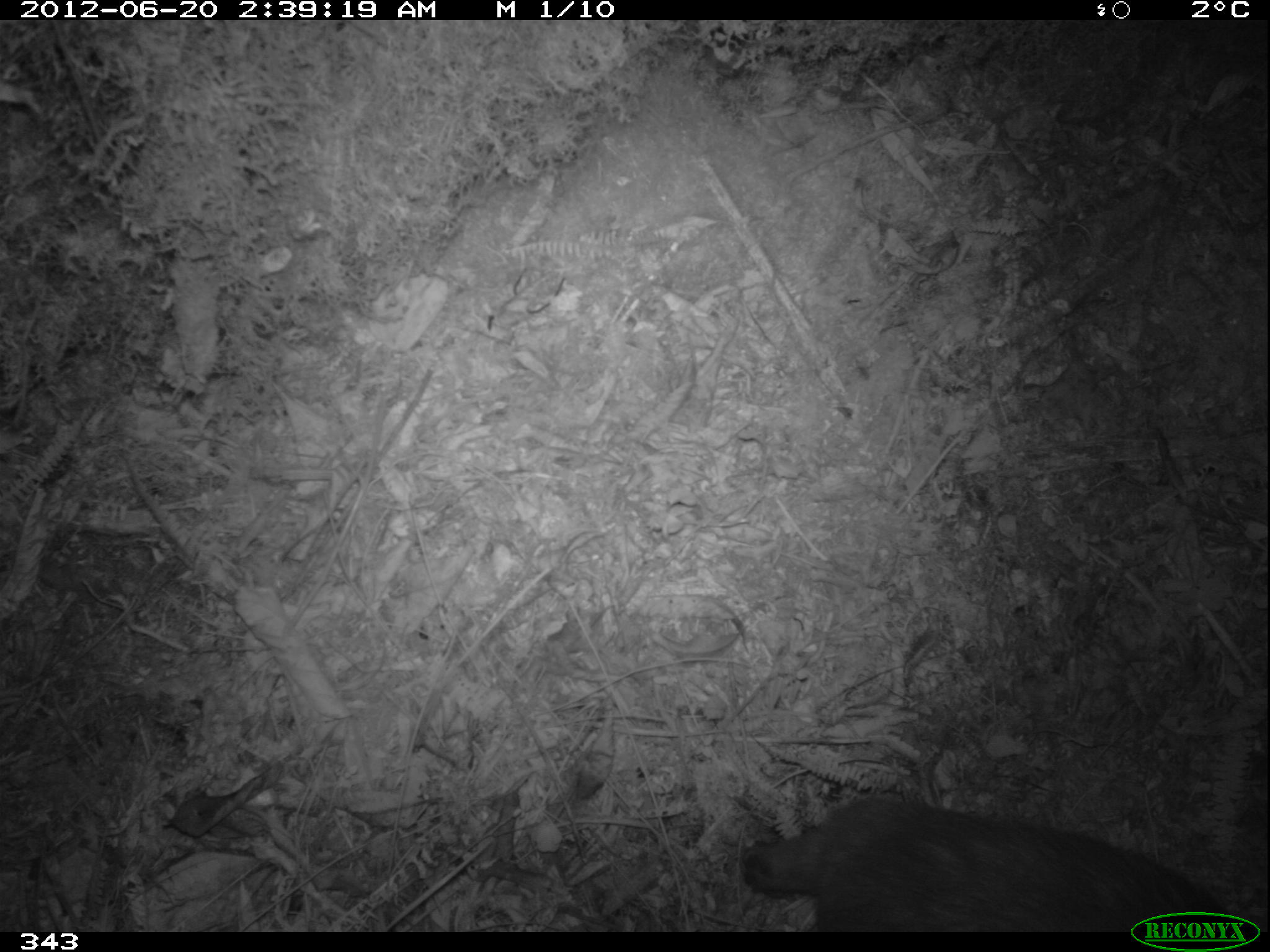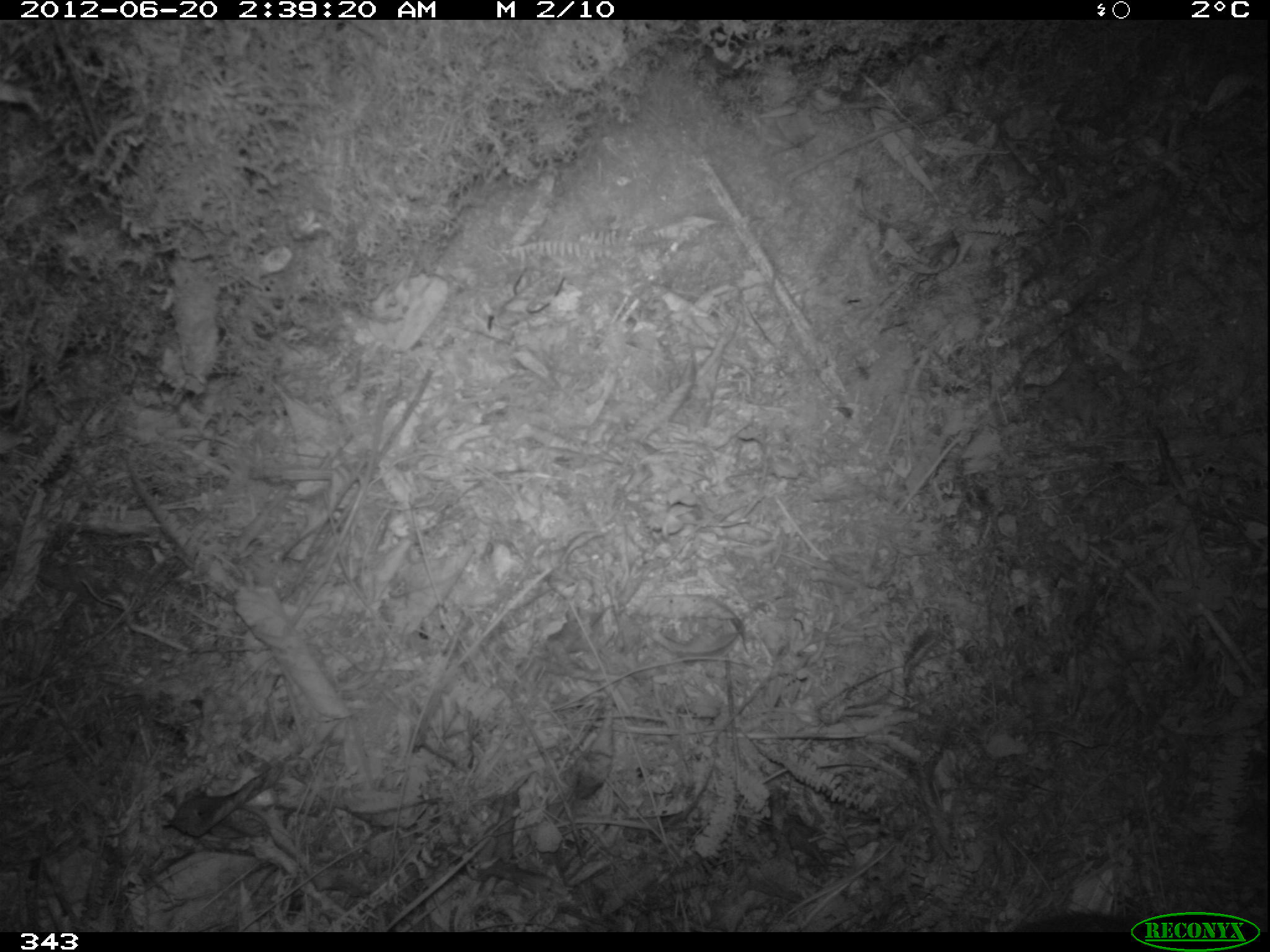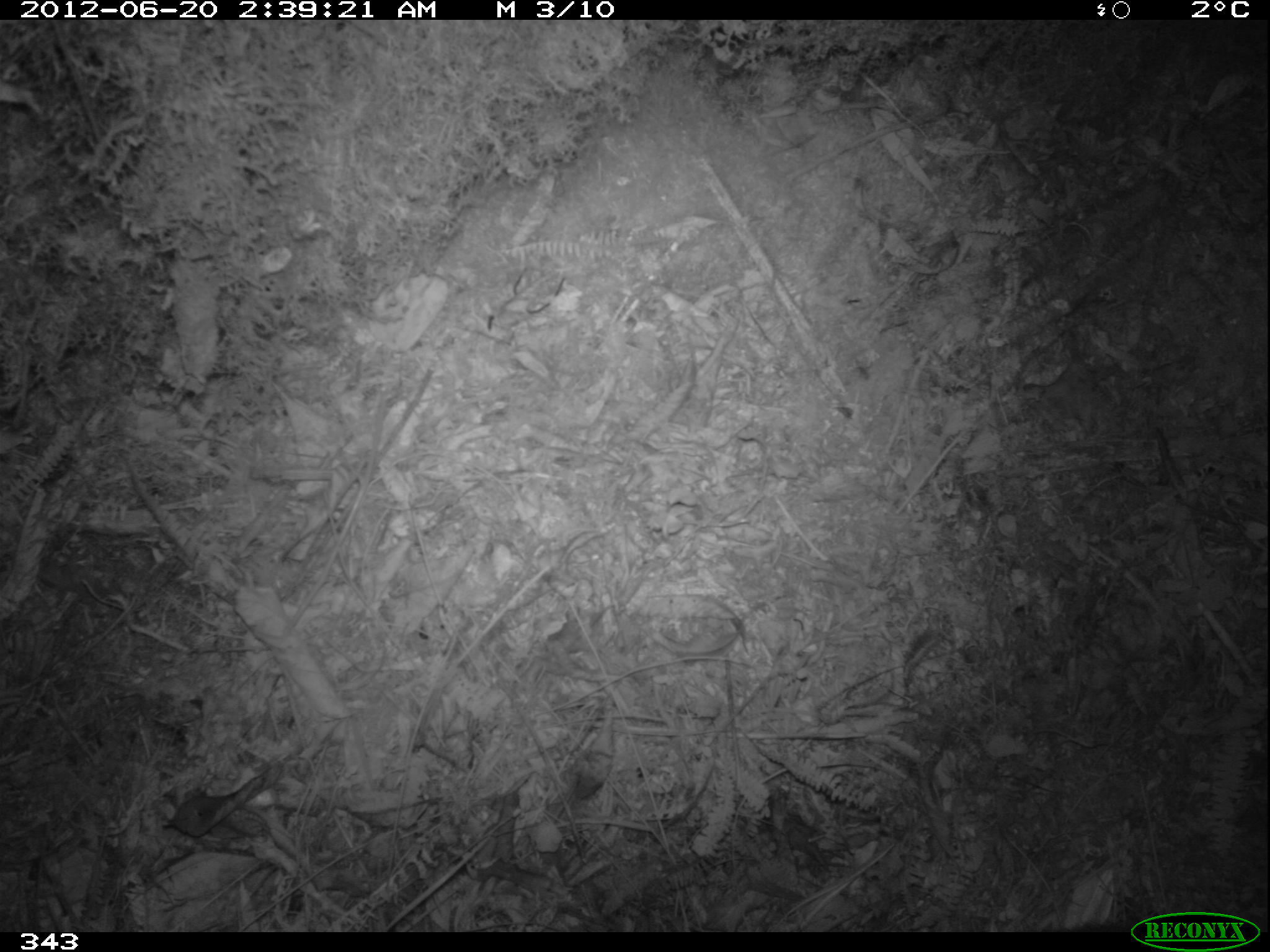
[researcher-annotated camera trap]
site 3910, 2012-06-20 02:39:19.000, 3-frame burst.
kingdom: Animalia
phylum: Chordata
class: Mammalia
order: Rodentia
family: Cuniculidae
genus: Cuniculus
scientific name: Cuniculus taczanowskii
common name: mountain paca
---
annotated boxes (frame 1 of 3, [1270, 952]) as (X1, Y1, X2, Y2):
cuniculus taczanowskii: (739, 795, 1227, 932)